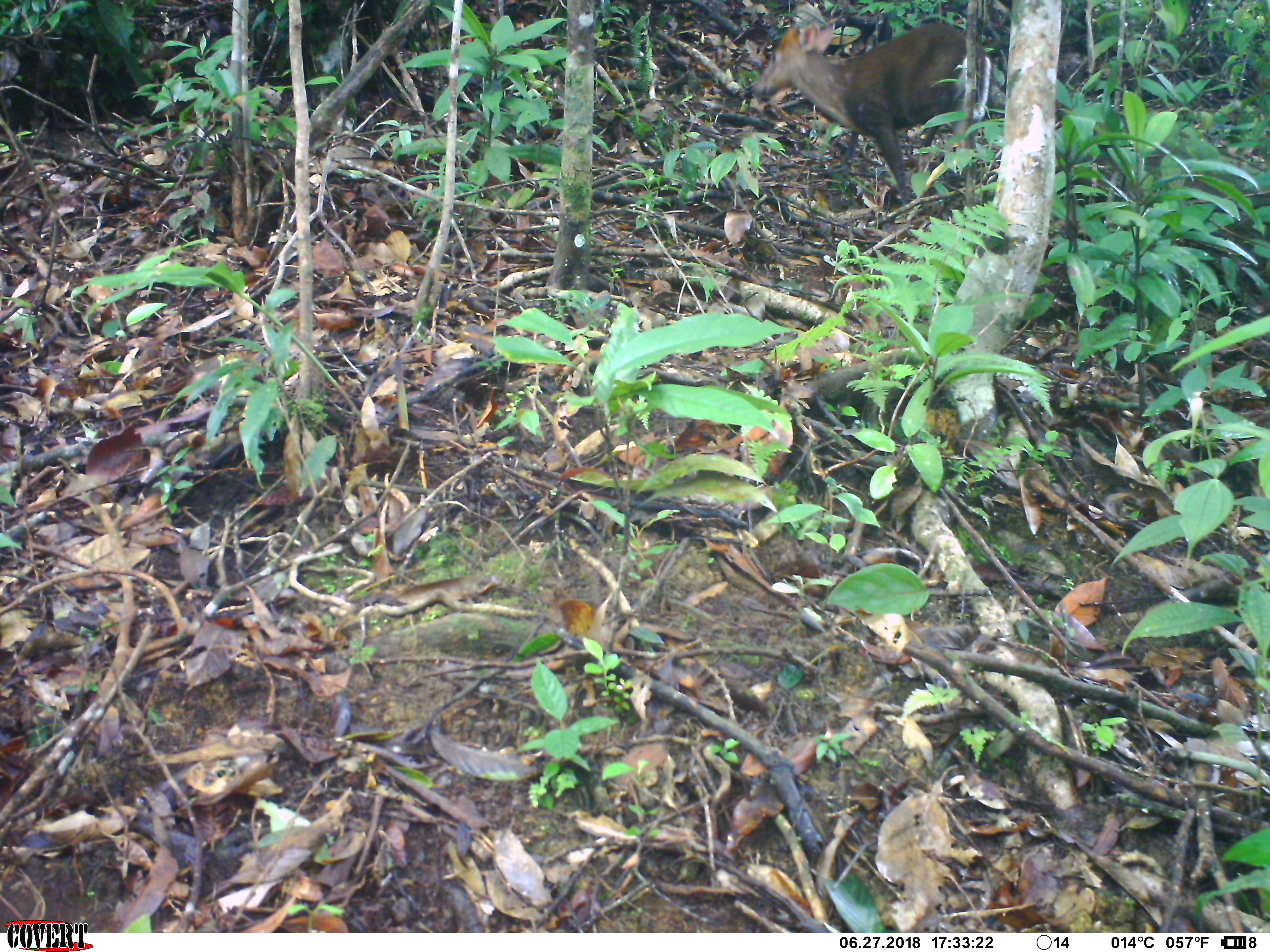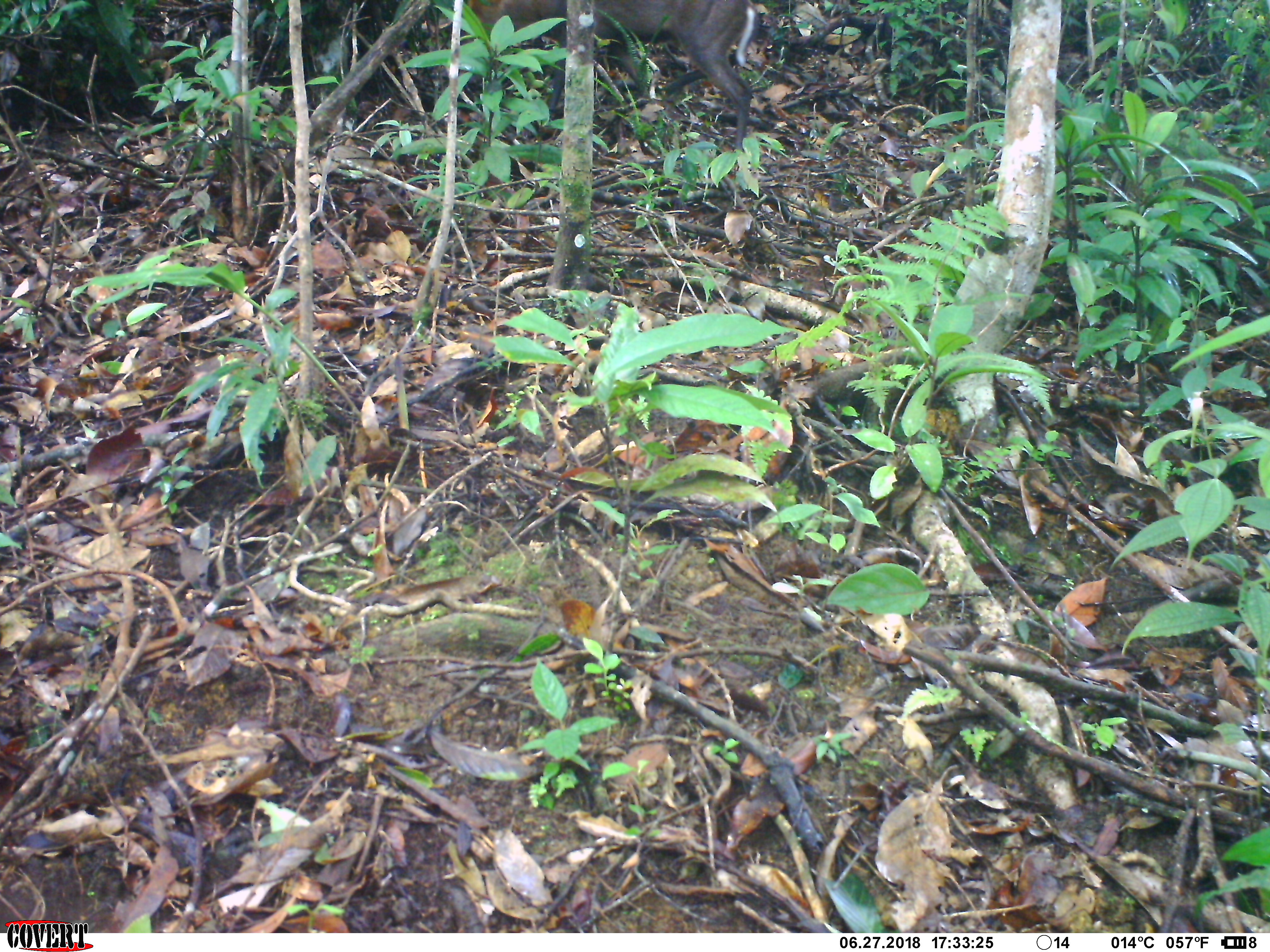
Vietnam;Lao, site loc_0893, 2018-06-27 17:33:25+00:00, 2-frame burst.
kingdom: Animalia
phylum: Chordata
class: Mammalia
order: Artiodactyla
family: Cervidae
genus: Muntiacus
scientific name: Muntiacus rooseveltorum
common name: roosevelt's muntjac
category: roosevelts muntjac group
Roosevelts muntjac group (roosevelt's muntjac) (Muntiacus rooseveltorum). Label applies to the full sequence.